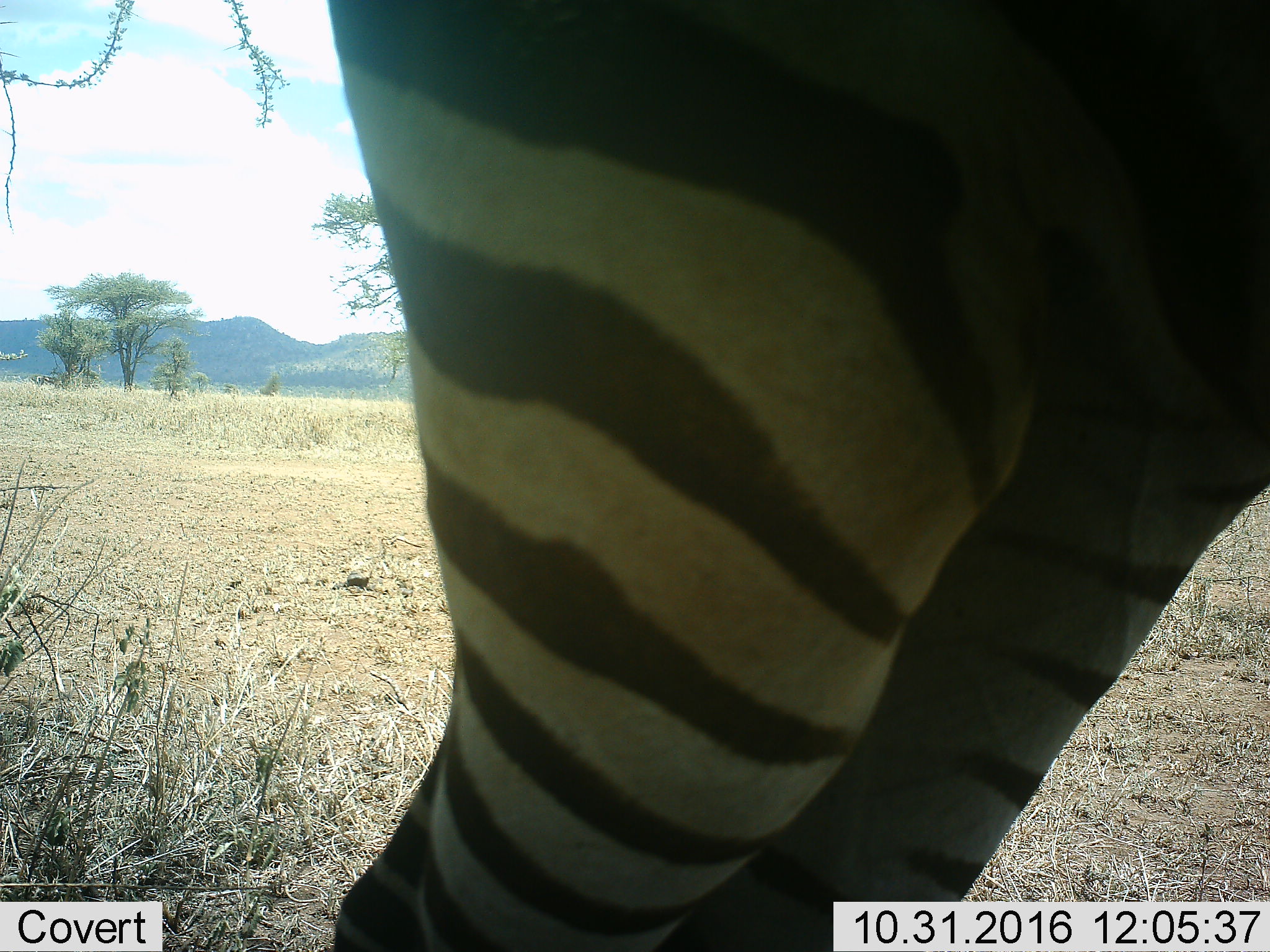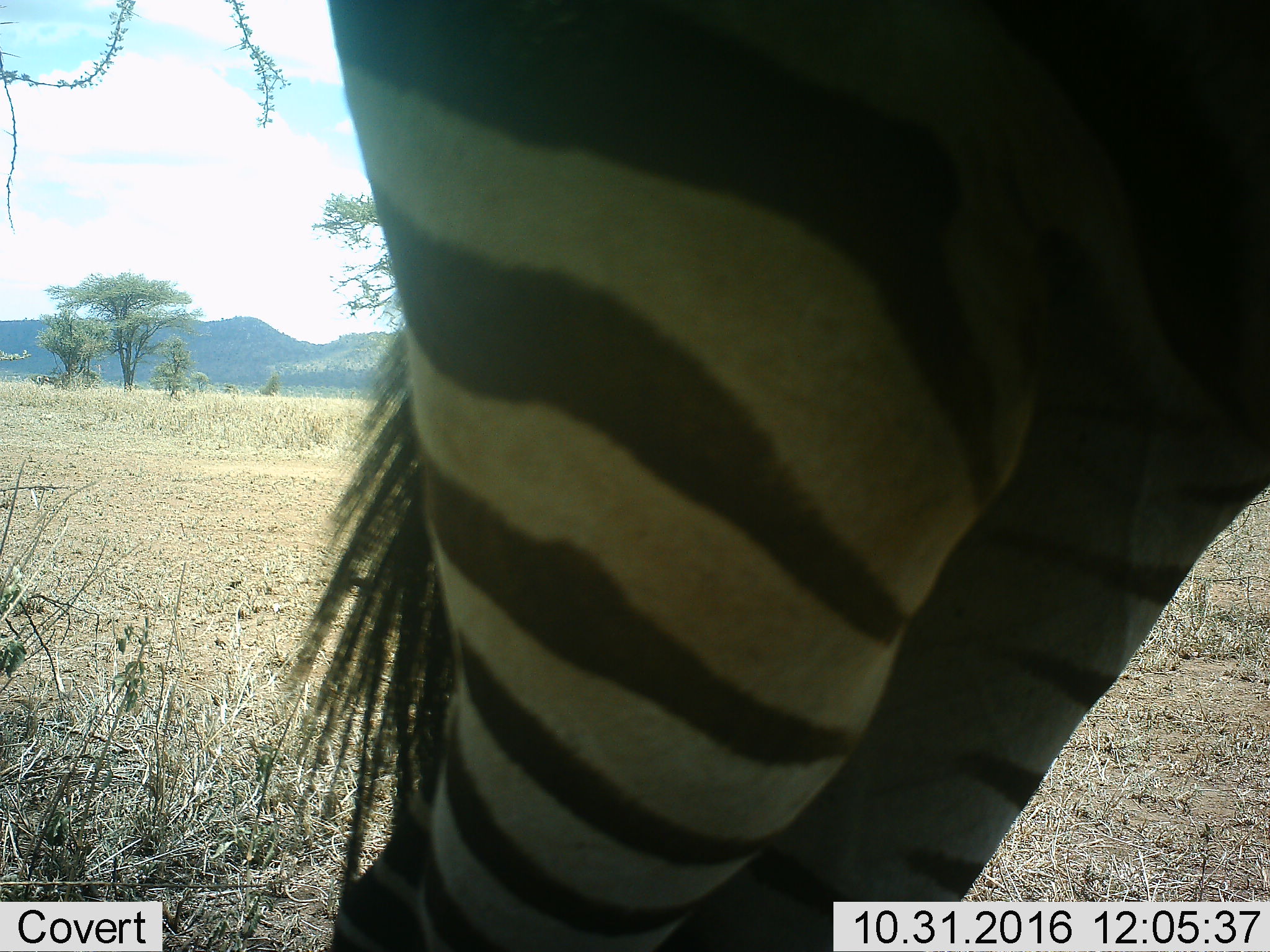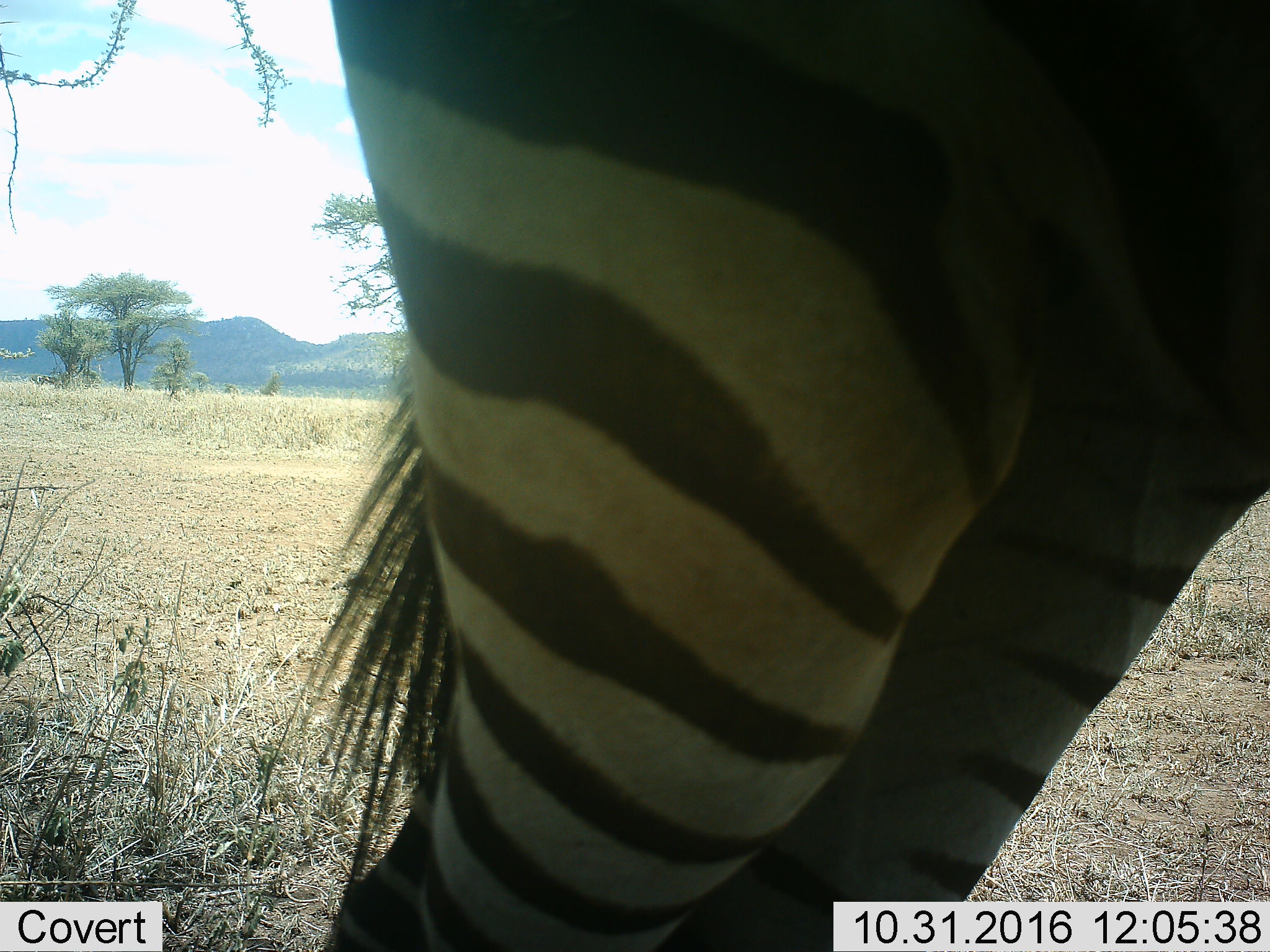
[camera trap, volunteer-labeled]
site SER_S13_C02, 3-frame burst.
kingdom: Animalia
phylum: Chordata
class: Mammalia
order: Perissodactyla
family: Equidae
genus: Equus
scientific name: Equus quagga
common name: plains zebra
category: zebraplains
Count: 1.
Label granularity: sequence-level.